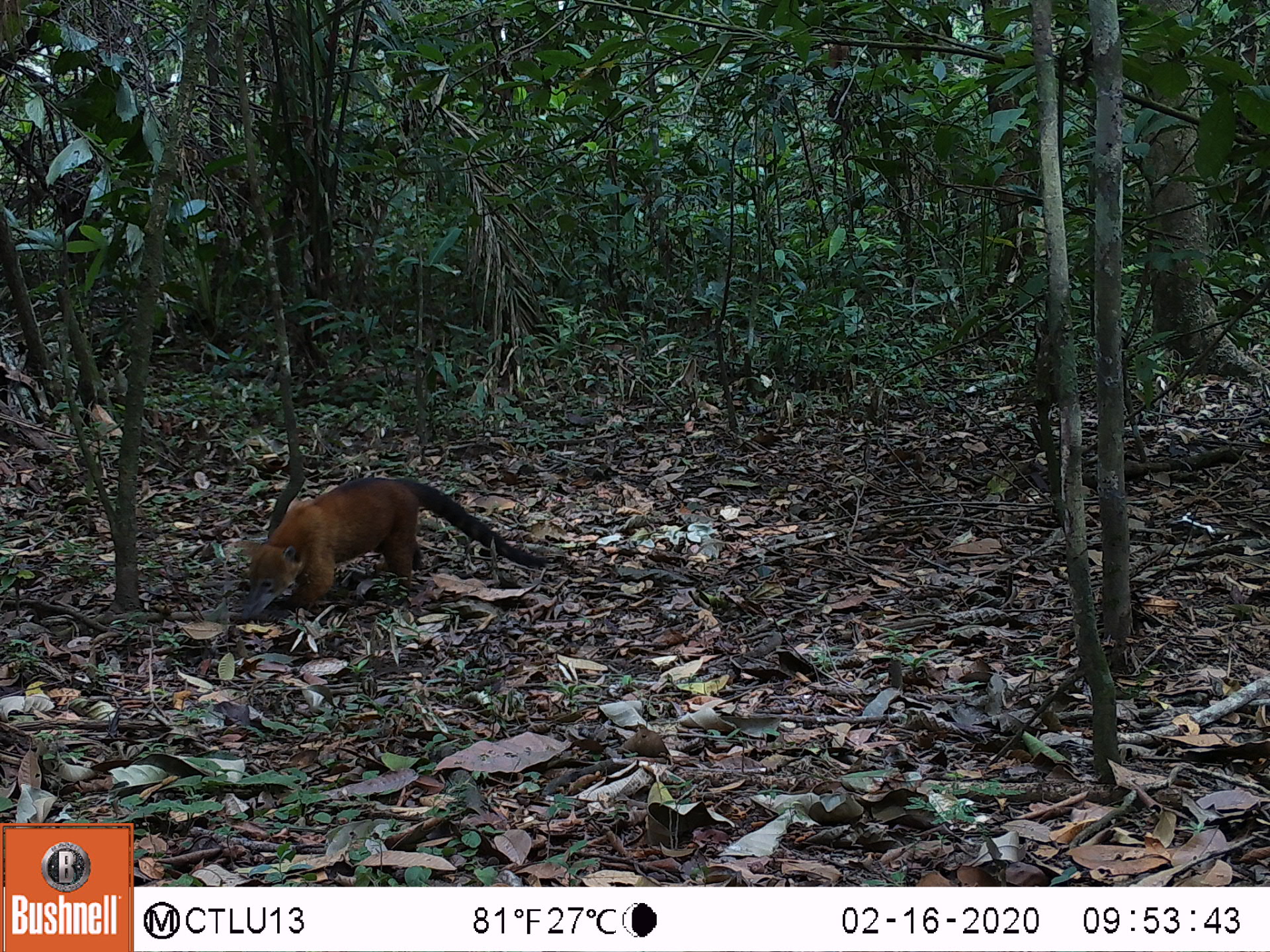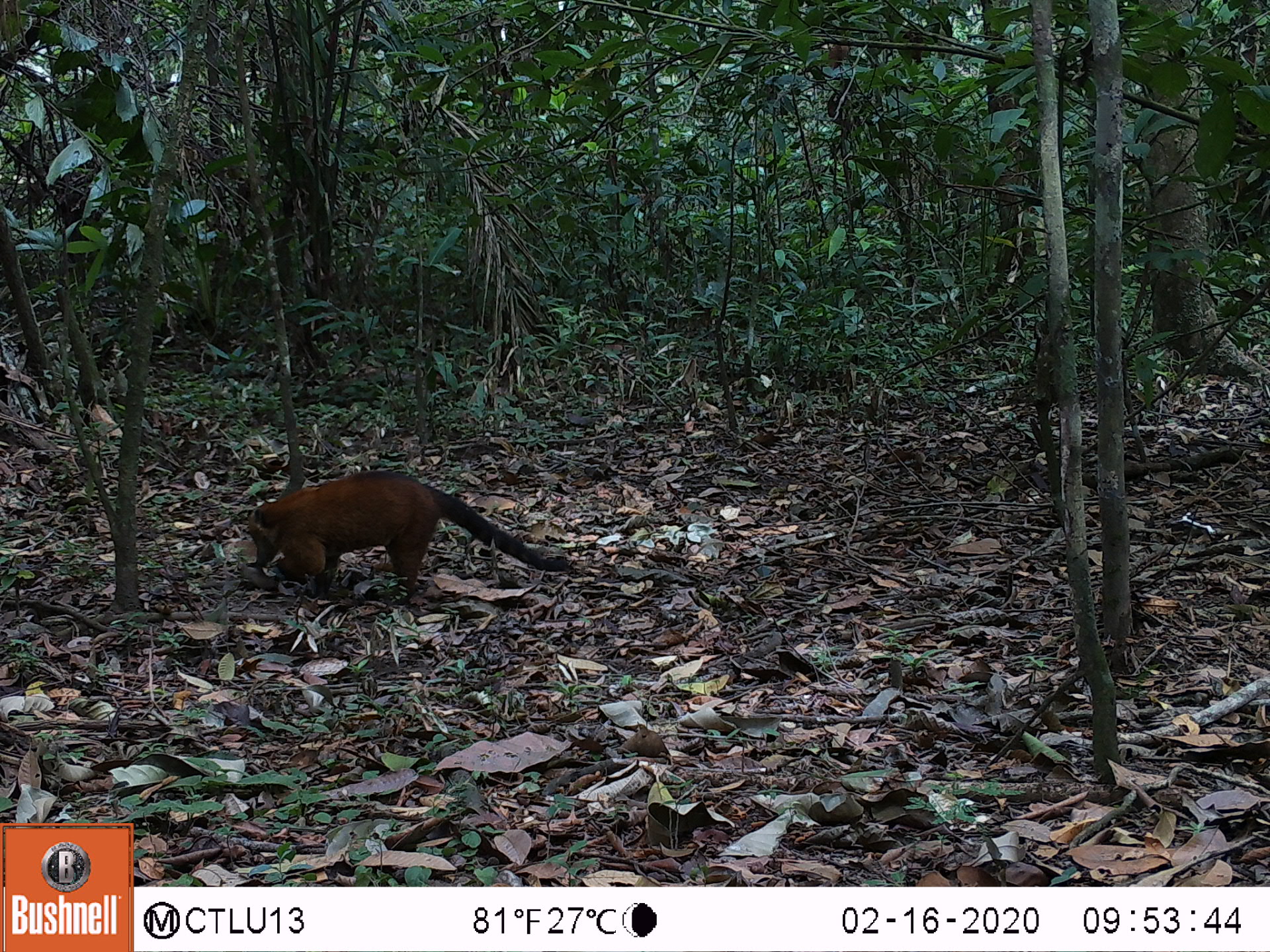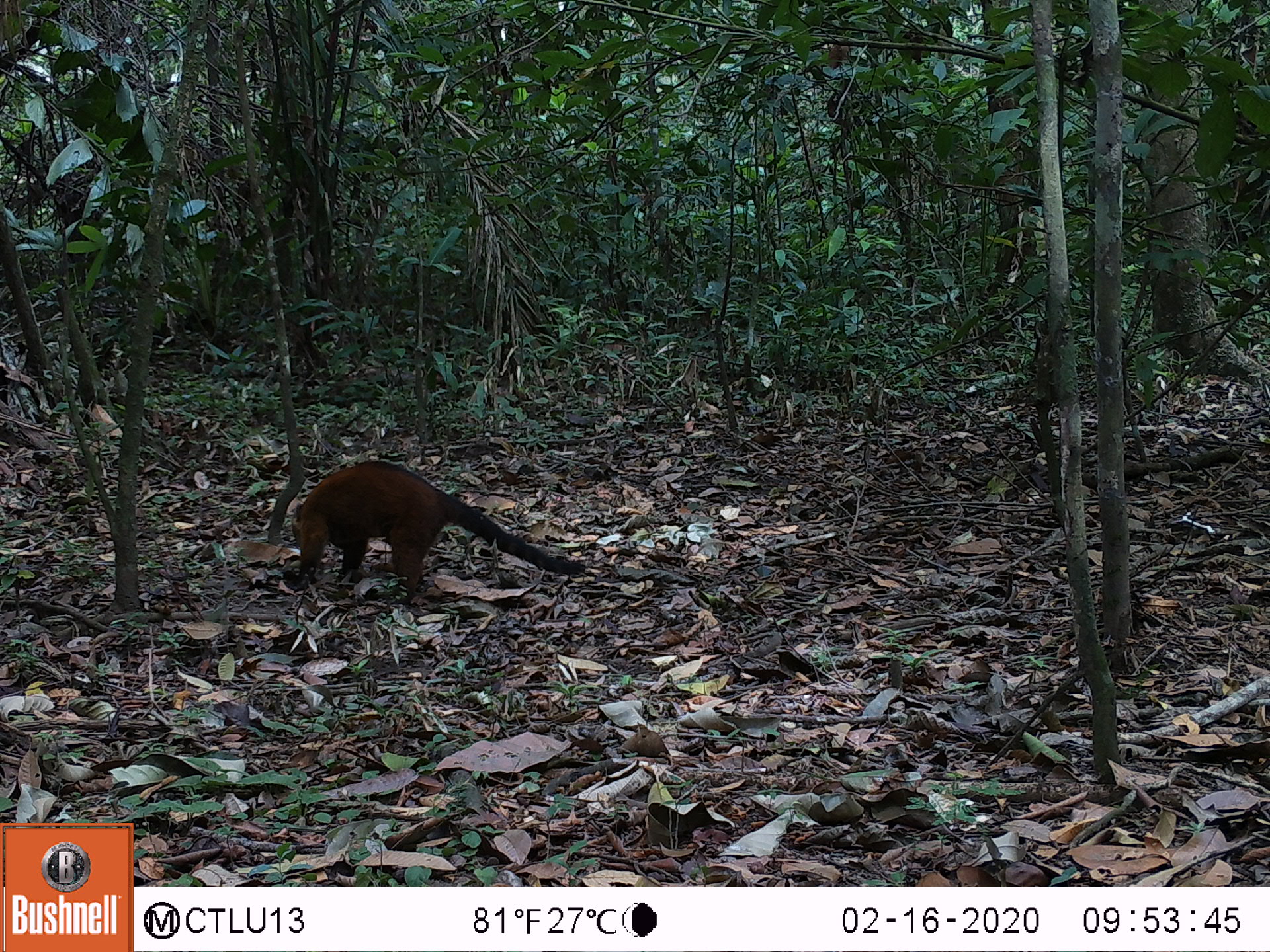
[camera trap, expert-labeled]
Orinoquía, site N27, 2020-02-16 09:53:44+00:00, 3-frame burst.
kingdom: Animalia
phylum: Chordata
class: Mammalia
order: Carnivora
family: Procyonidae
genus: Nasua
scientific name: Nasua nasua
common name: south american coati